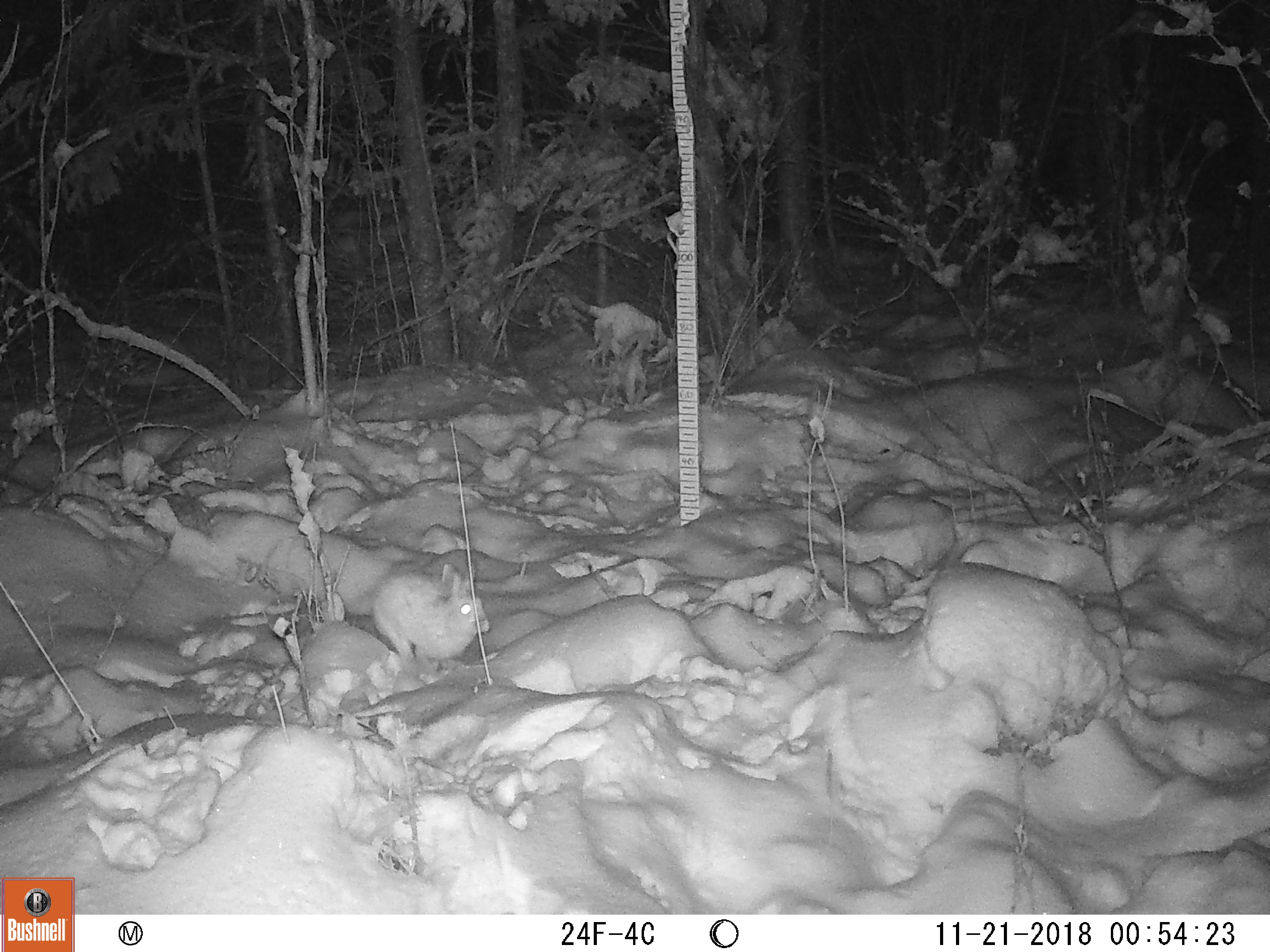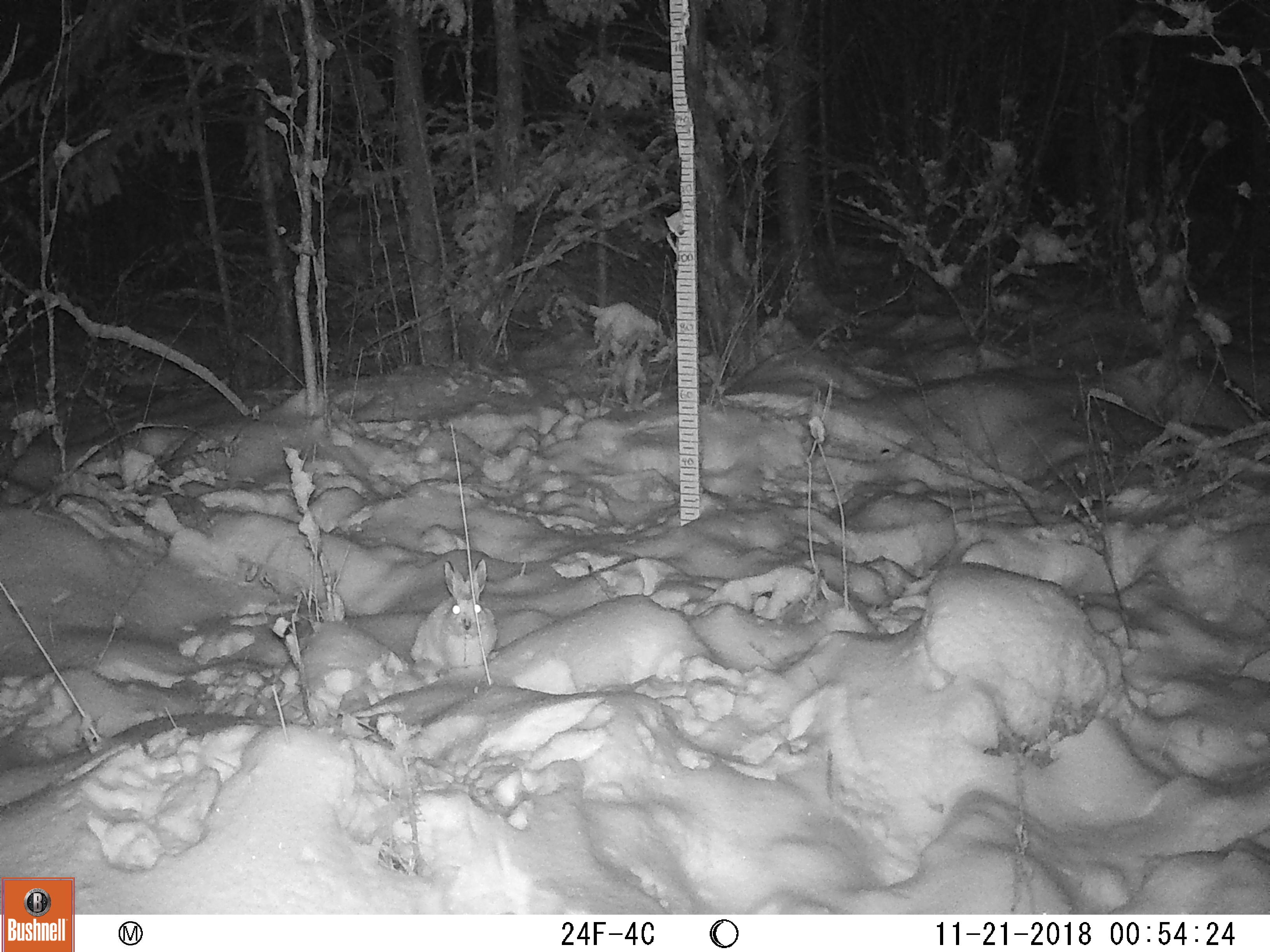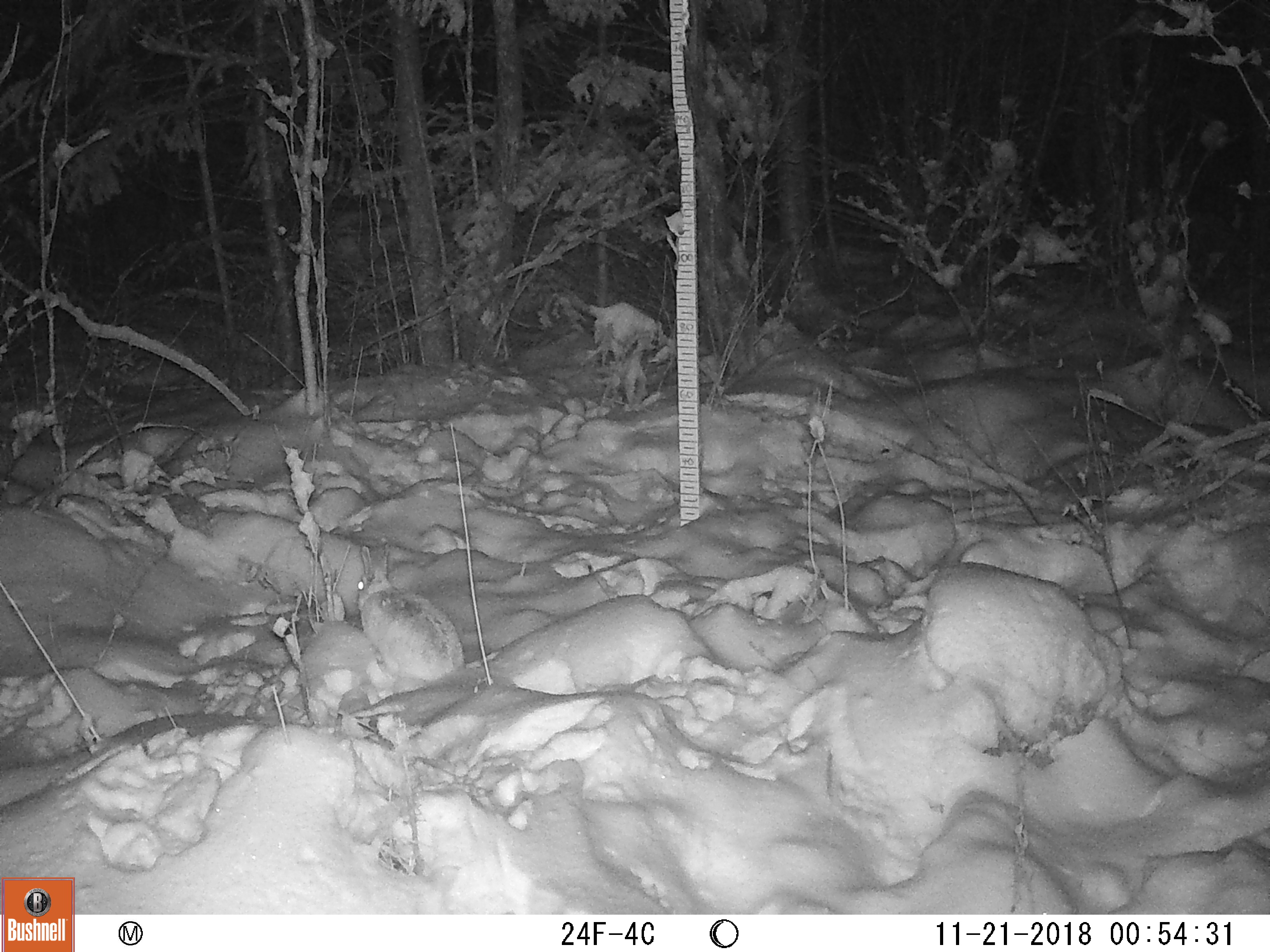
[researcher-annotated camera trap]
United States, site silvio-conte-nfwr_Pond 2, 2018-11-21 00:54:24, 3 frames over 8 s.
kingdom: Animalia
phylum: Chordata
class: Mammalia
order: Lagomorpha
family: Leporidae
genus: Lepus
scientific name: Lepus americanus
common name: snowshoe hare